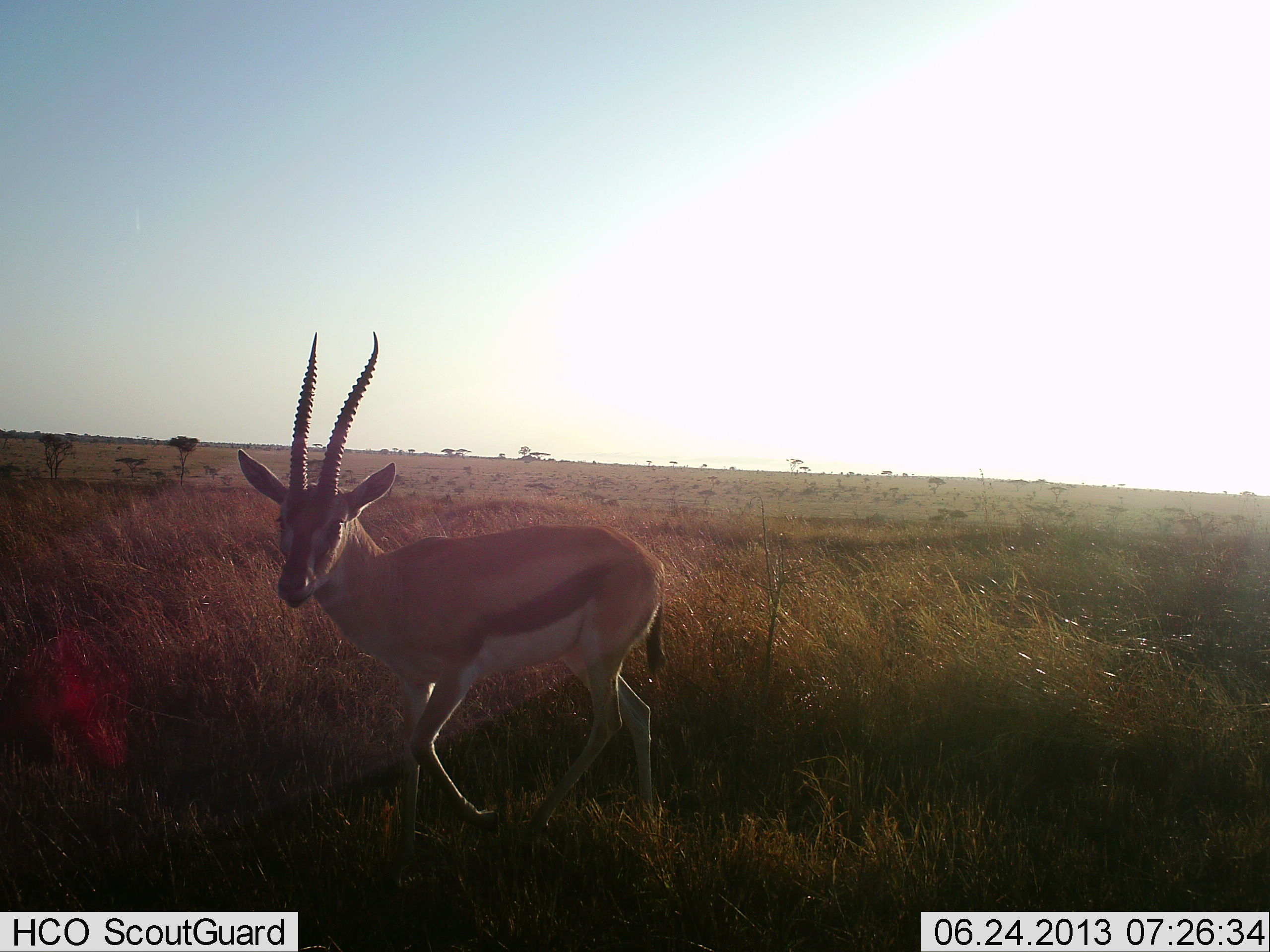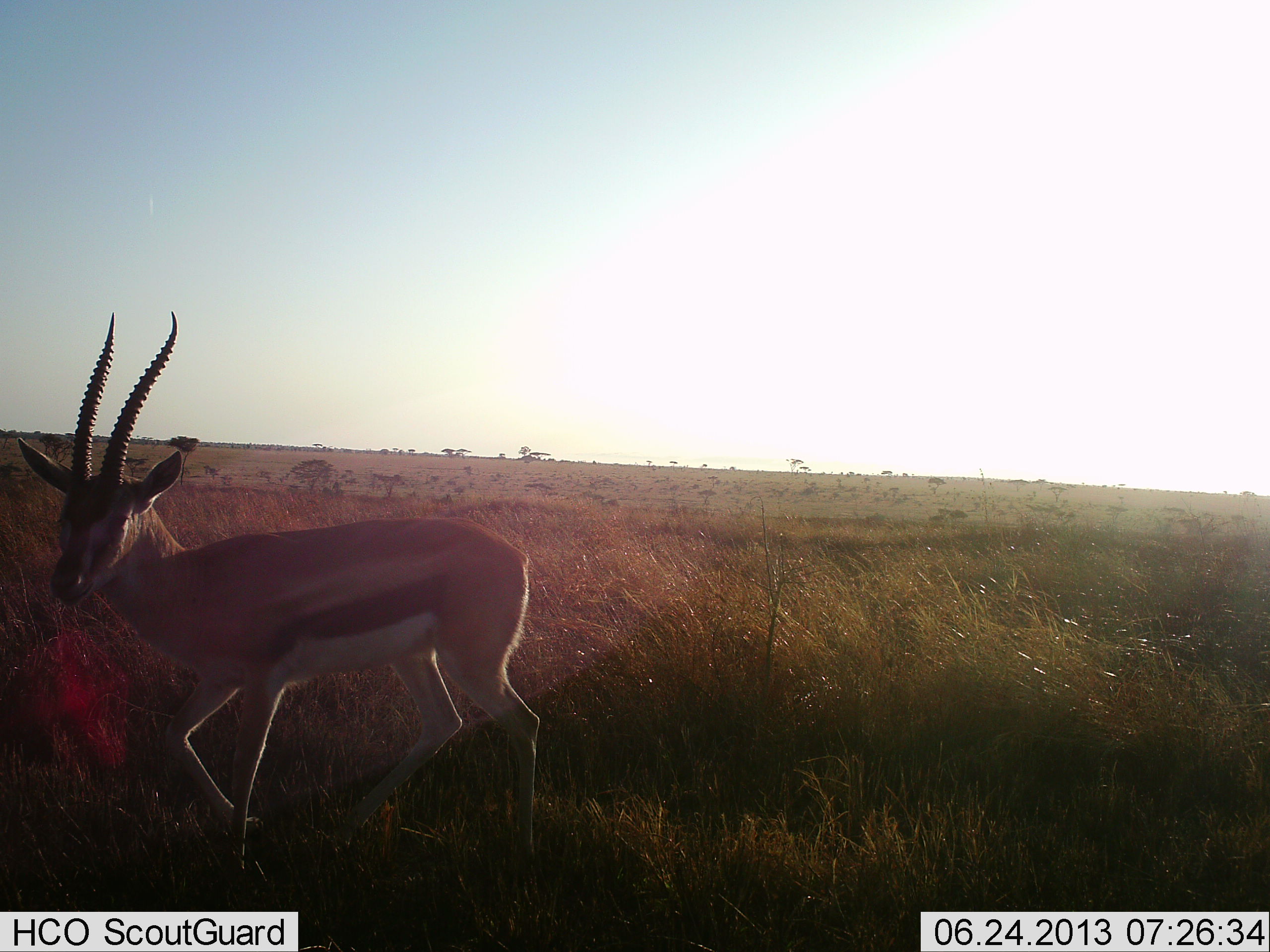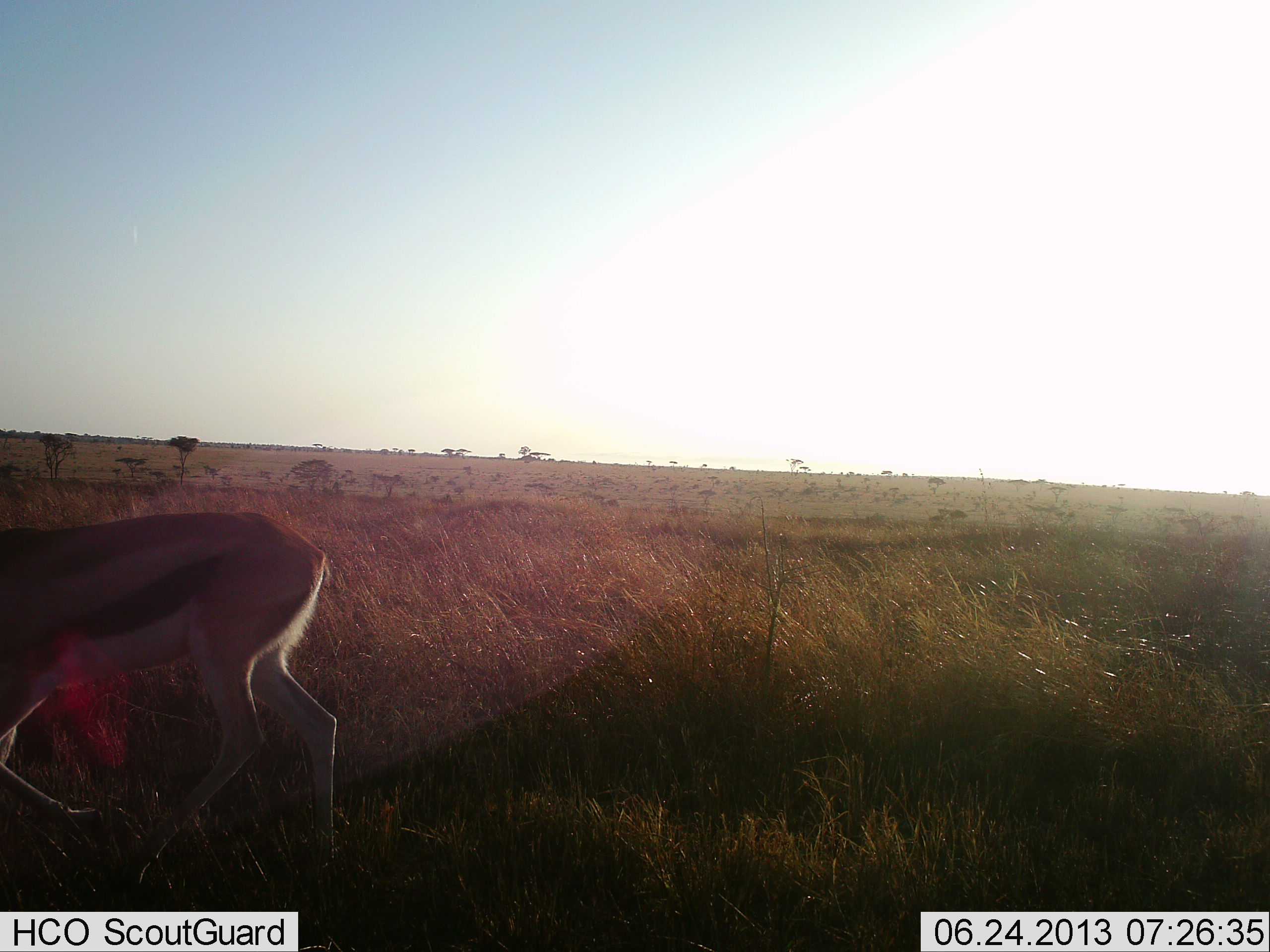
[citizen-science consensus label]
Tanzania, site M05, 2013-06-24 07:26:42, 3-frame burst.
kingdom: Animalia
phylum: Chordata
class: Mammalia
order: Artiodactyla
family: Bovidae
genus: Eudorcas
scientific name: Eudorcas thomsonii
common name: thomson's gazelle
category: gazellethomsons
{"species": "gazellethomsons (thomson's gazelle) (Eudorcas thomsonii)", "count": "1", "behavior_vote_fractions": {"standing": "17%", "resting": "0%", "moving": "83%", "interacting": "0%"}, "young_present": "0%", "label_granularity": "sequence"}